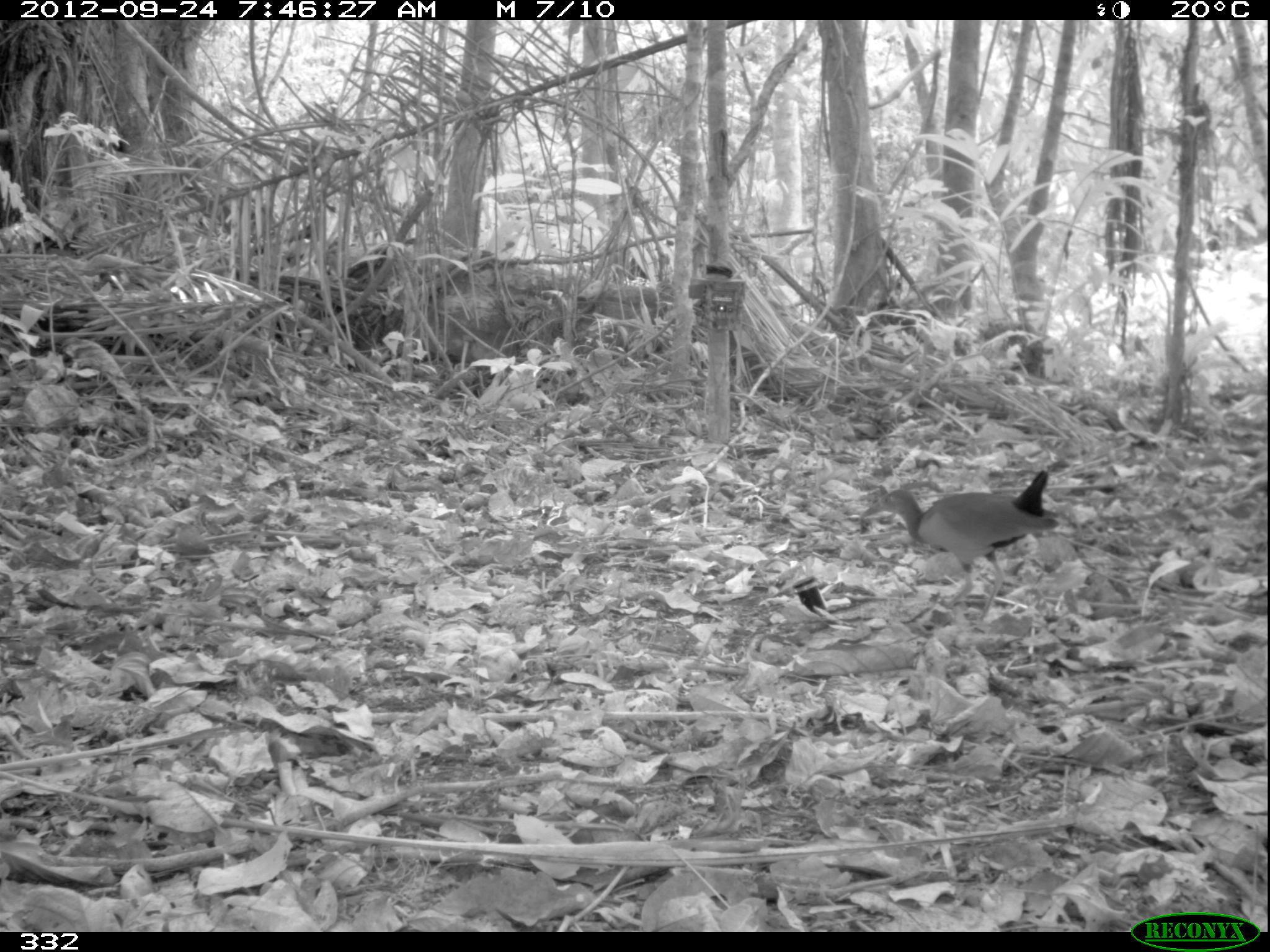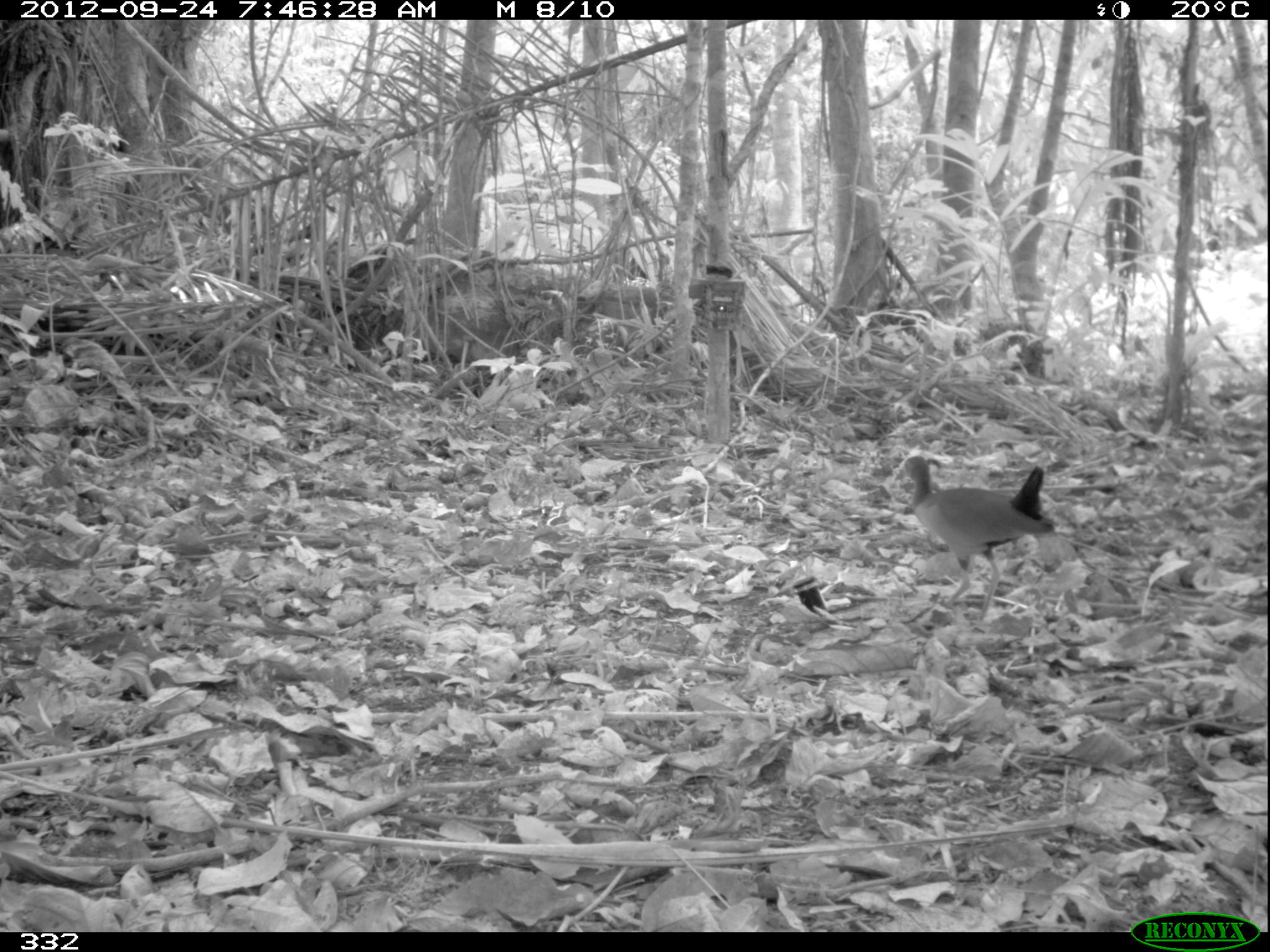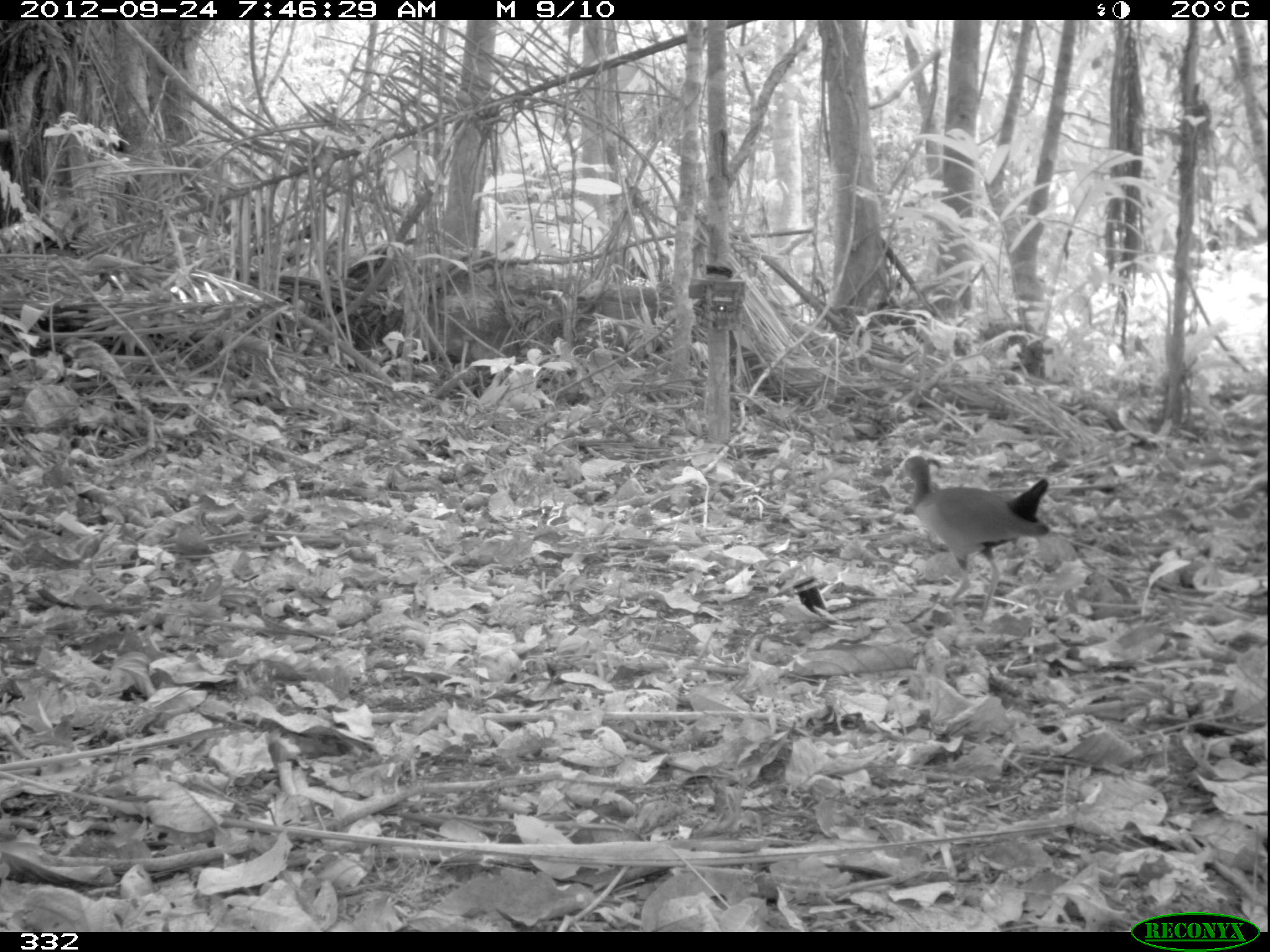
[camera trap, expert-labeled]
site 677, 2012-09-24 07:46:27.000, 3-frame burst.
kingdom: Animalia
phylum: Chordata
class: Aves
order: Gruiformes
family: Rallidae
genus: Aramides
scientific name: Aramides cajaneus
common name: gray-cowled wood-rail